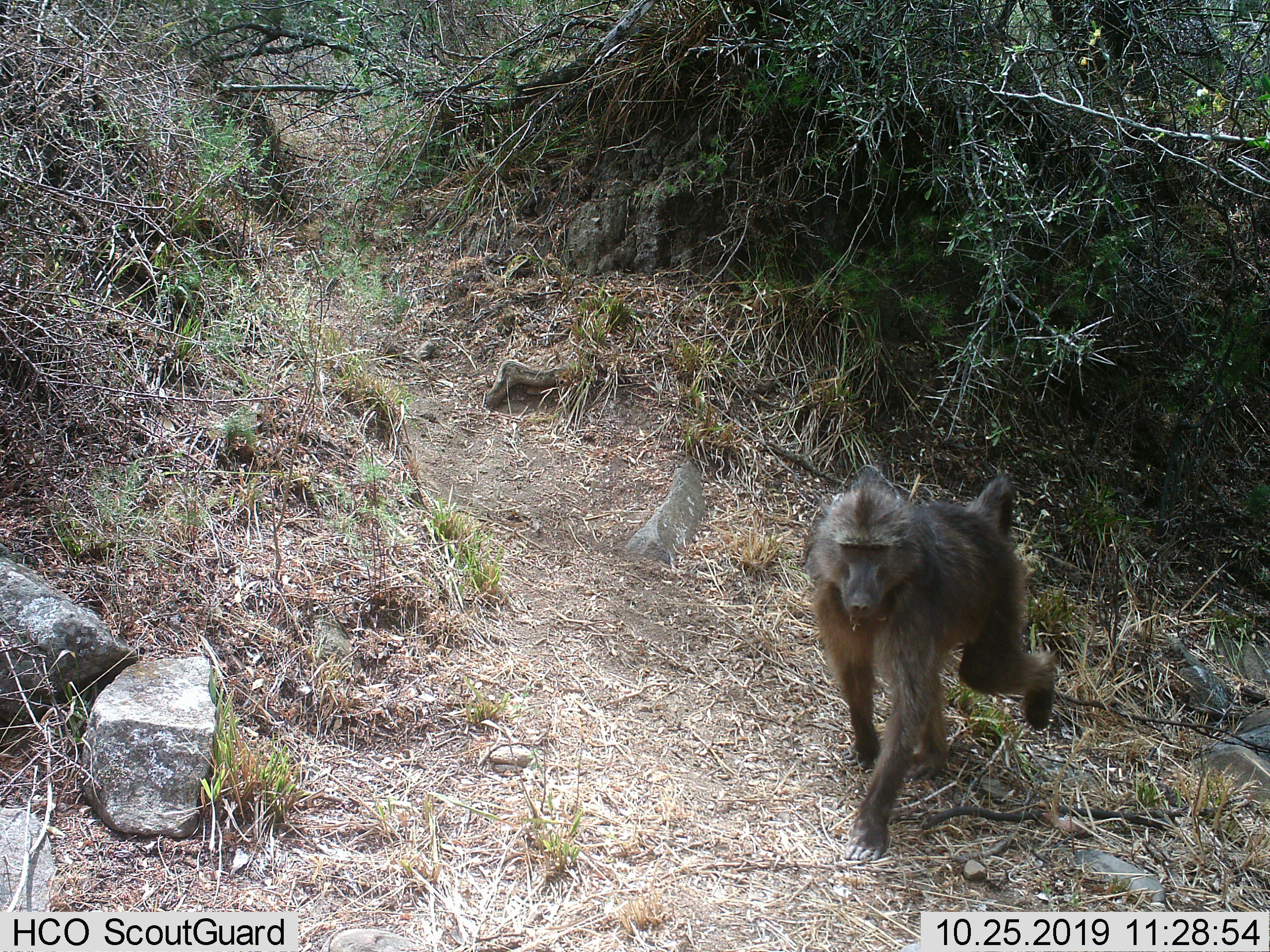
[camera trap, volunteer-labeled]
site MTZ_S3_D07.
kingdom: Animalia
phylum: Chordata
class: Mammalia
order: Primates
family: Cercopithecidae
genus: Papio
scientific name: Papio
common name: baboon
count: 1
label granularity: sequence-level